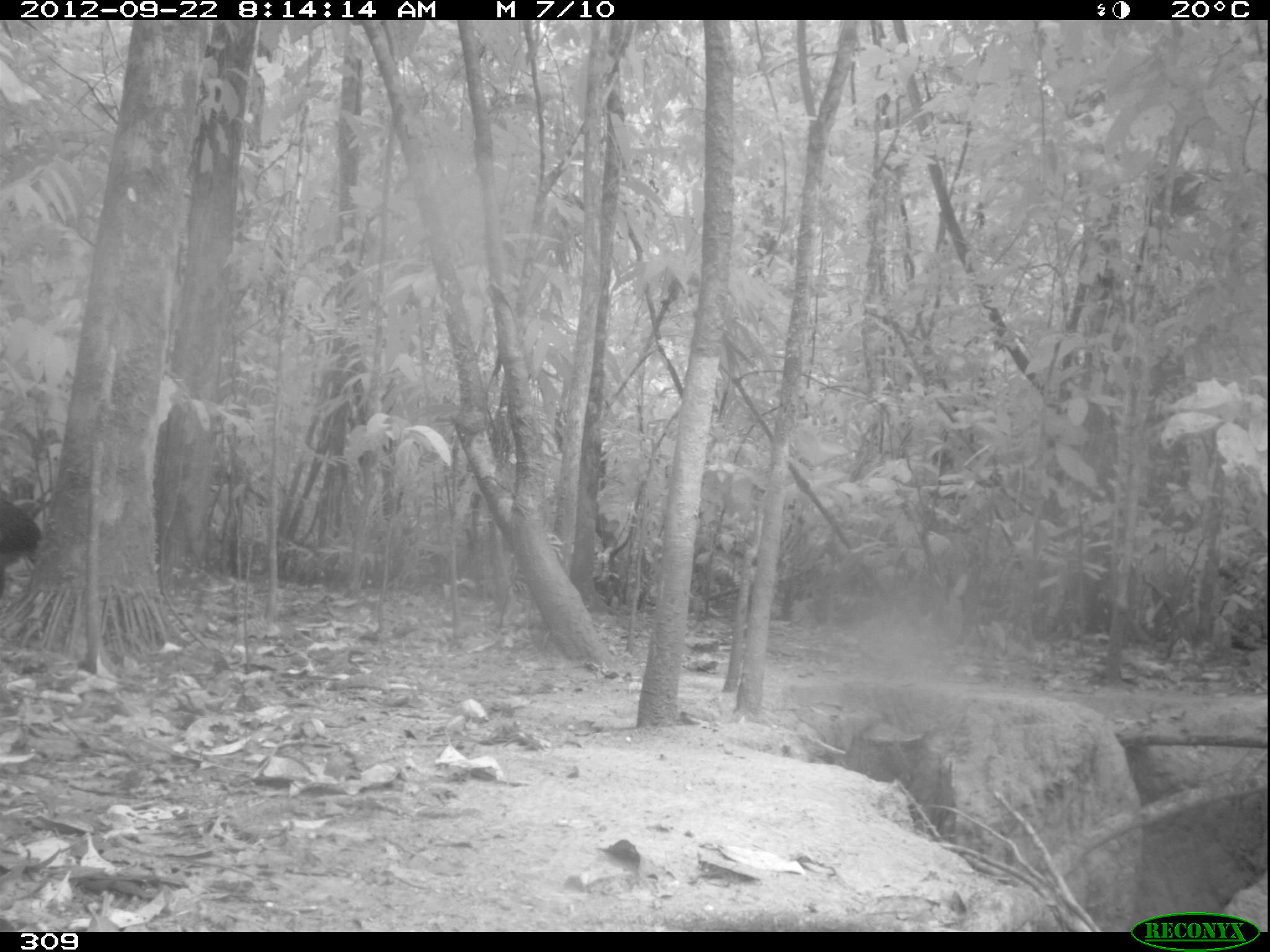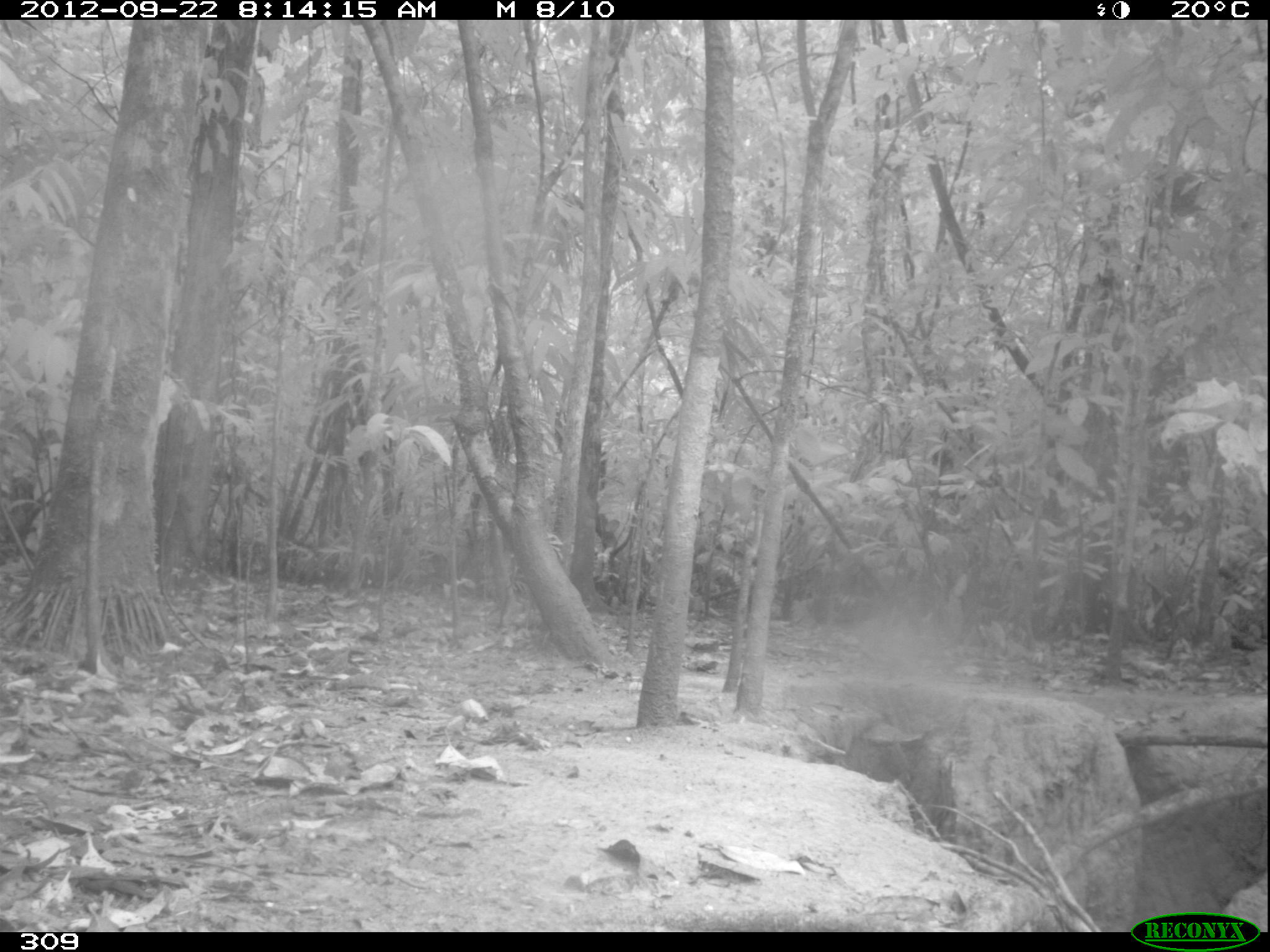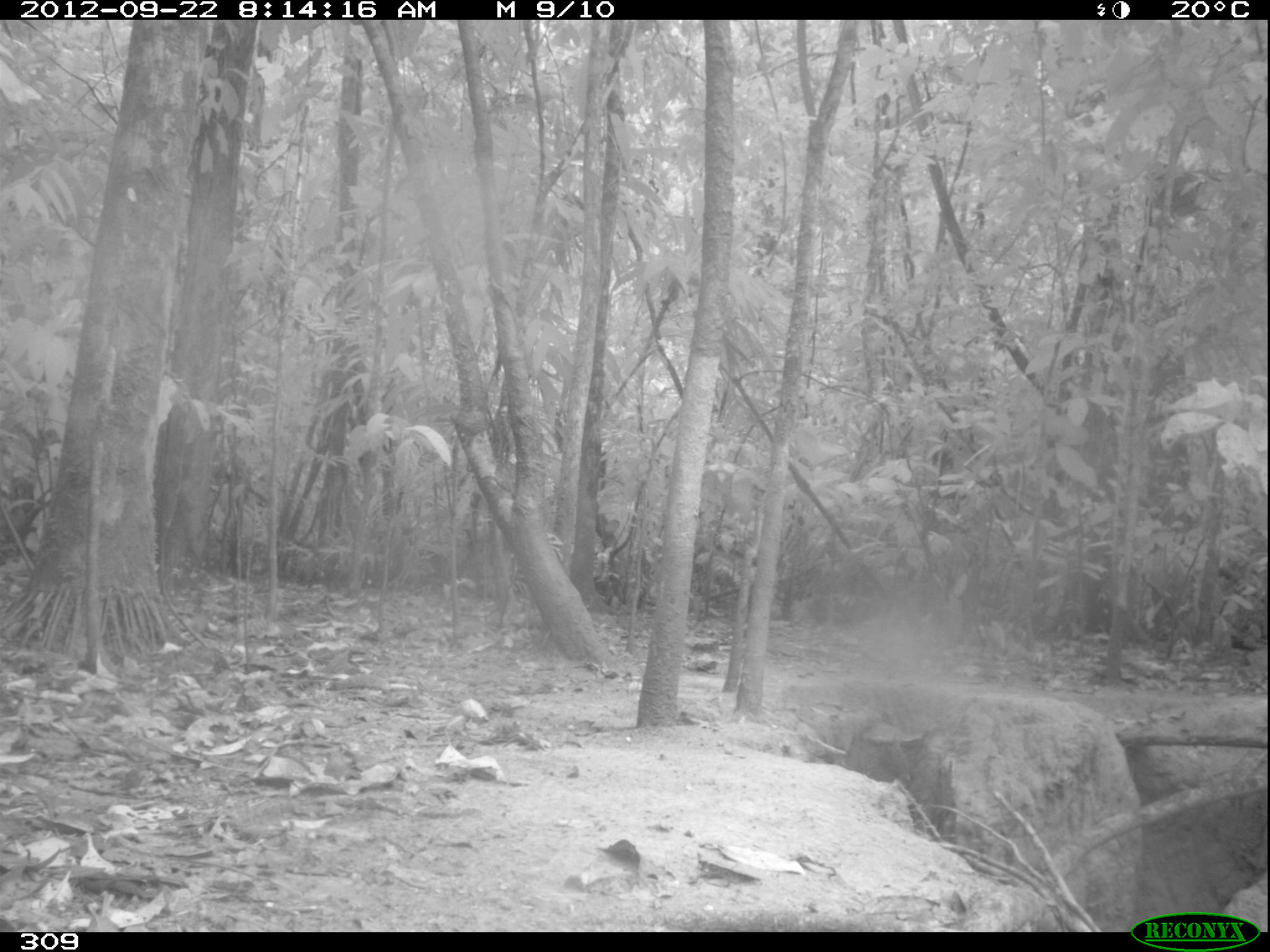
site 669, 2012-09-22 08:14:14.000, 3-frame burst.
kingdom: Animalia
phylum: Chordata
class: Aves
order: Galliformes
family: Cracidae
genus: Penelope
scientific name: Penelope jacquacu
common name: spix's guan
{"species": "Penelope jacquacu (spix's guan)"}